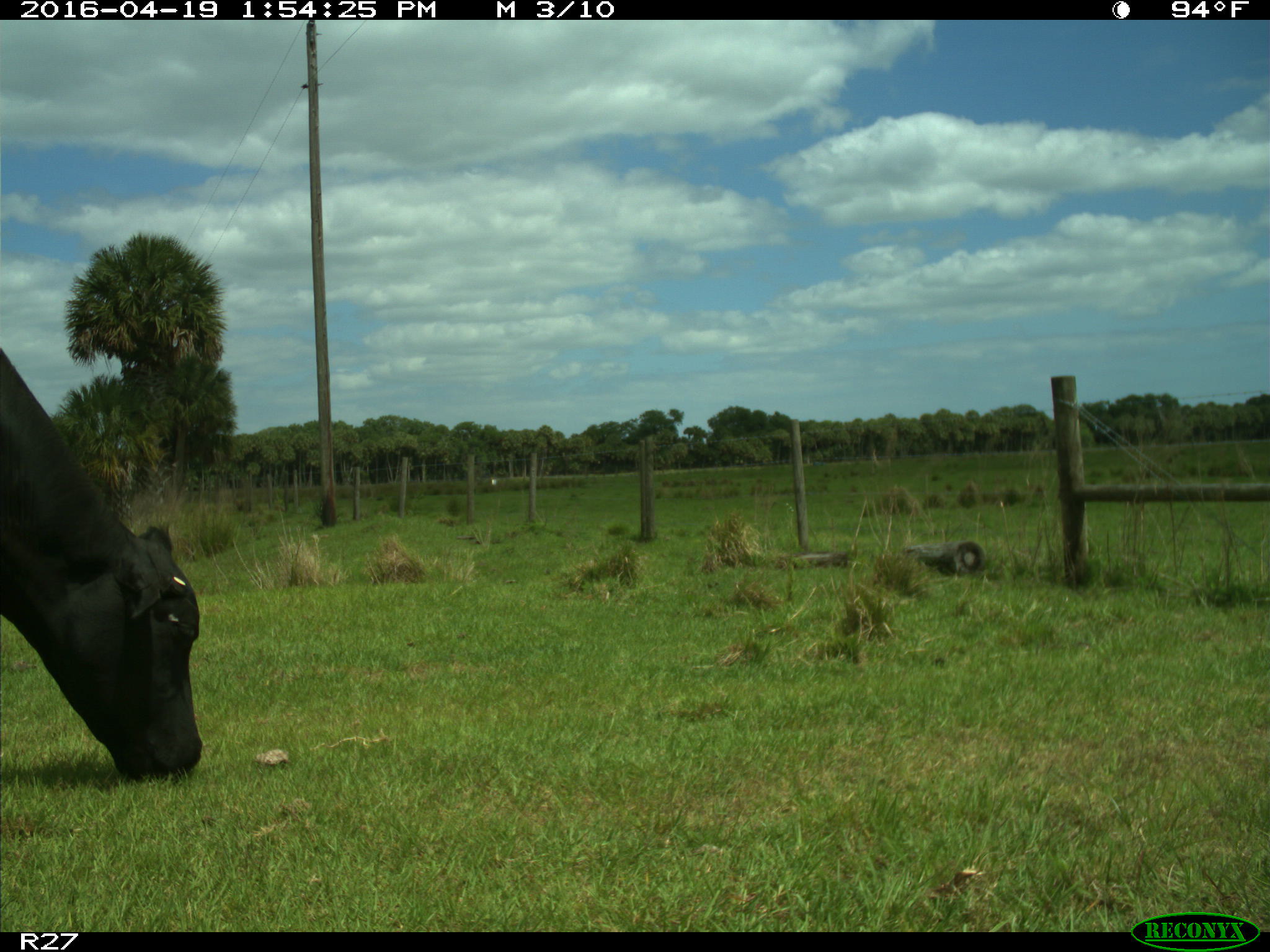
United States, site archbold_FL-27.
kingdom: Animalia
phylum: Chordata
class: Mammalia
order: Artiodactyla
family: Bovidae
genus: Bos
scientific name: Bos taurus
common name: domestic cow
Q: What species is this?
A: Bos taurus (domestic cow).